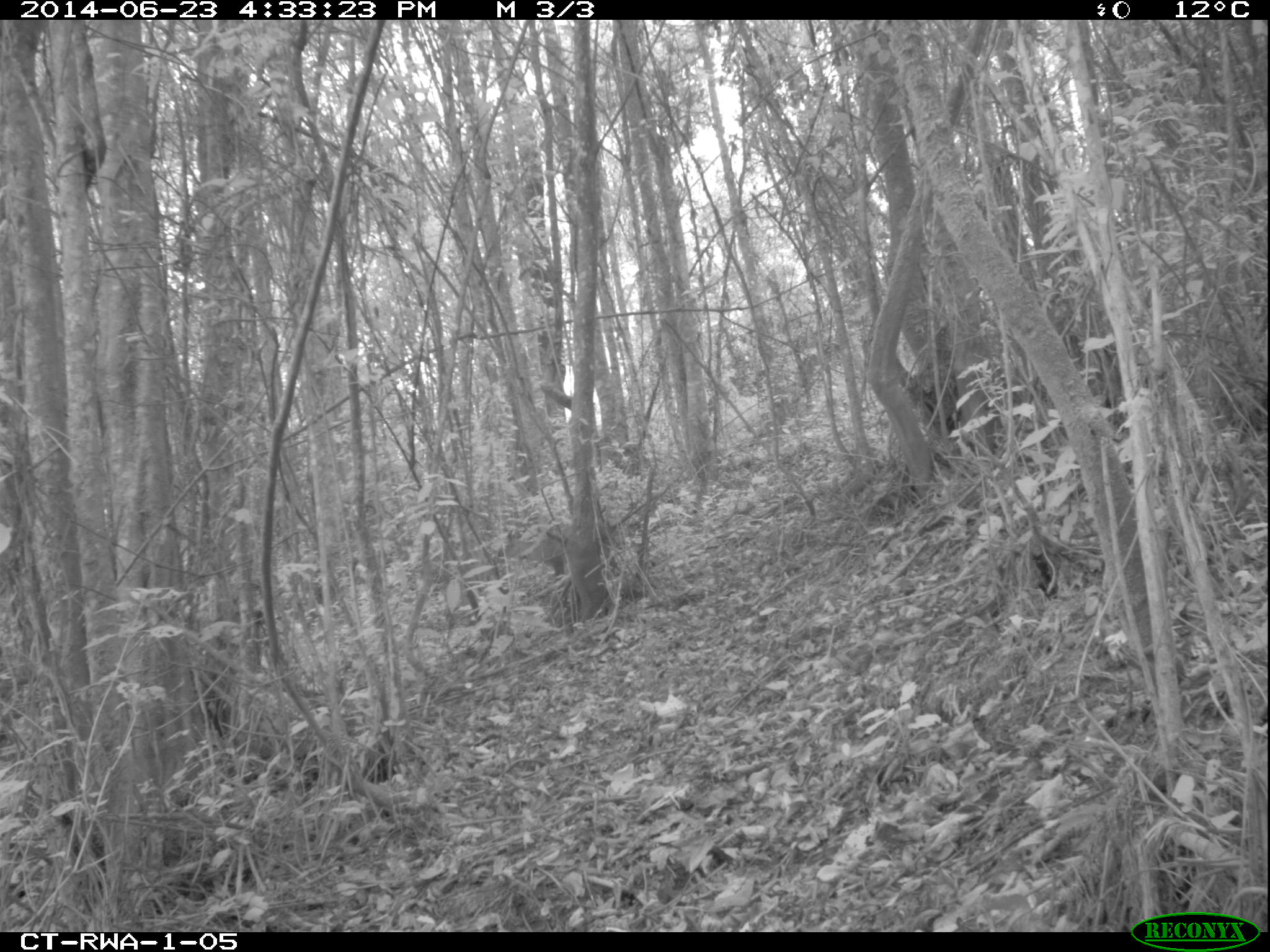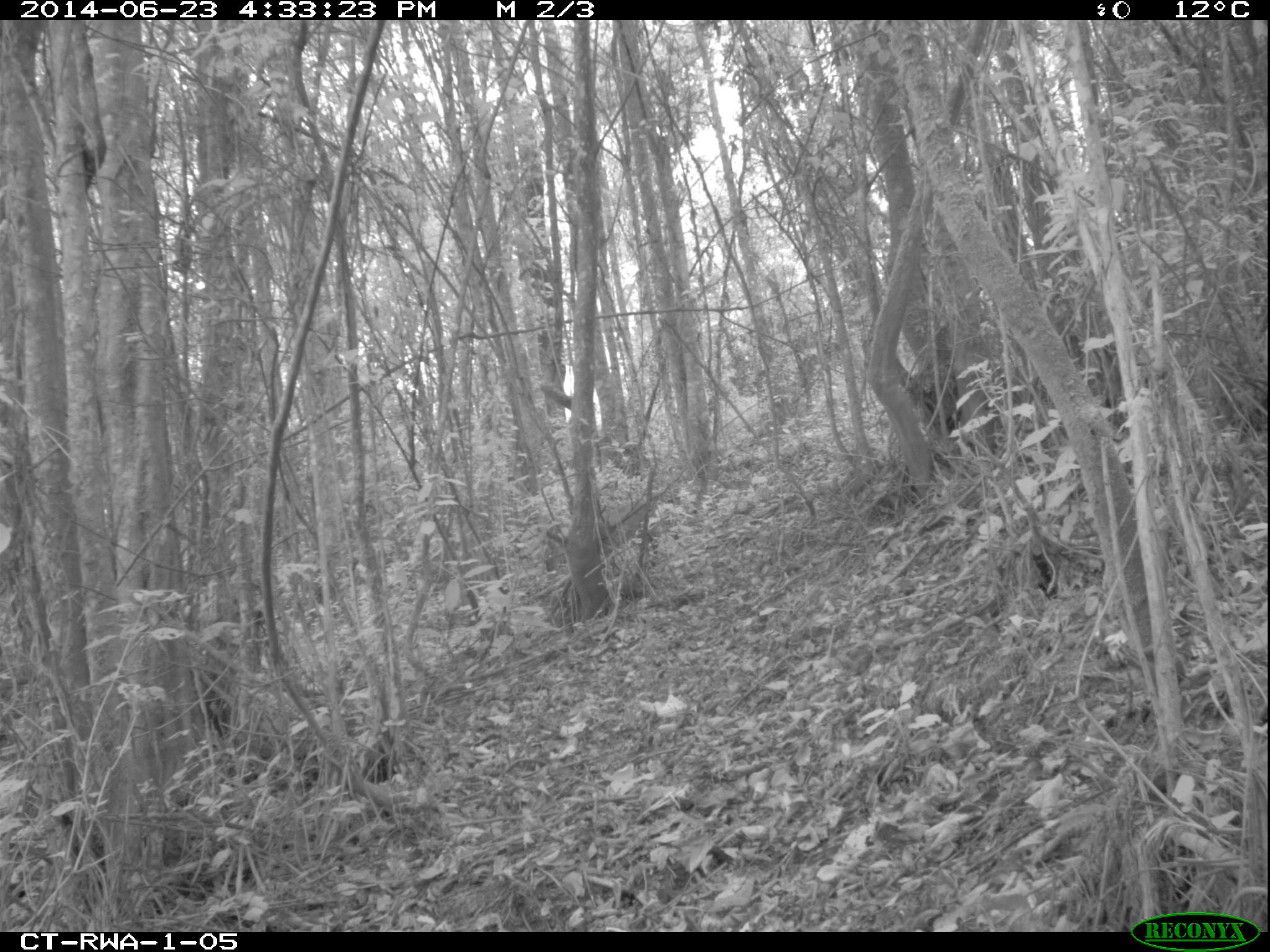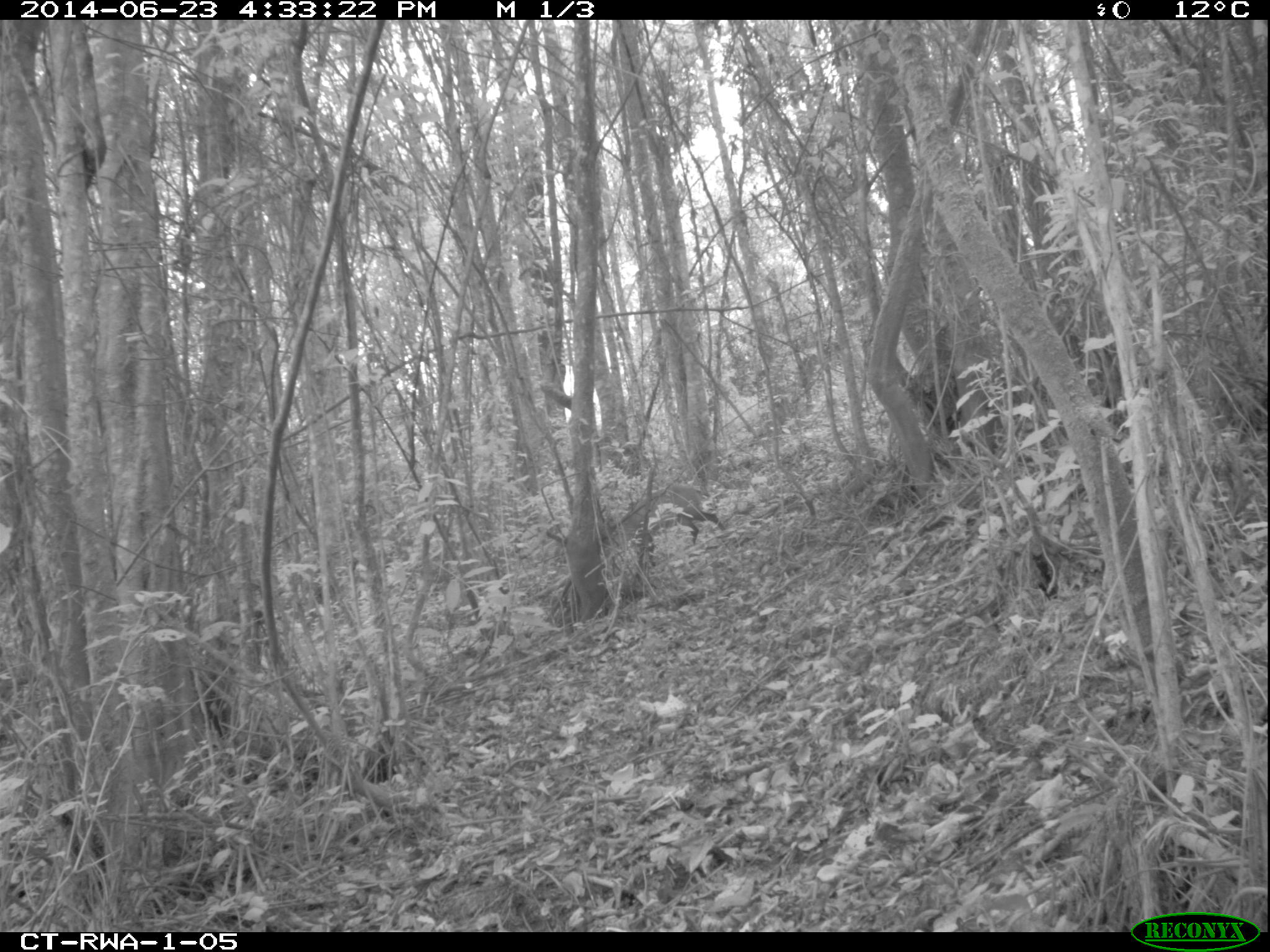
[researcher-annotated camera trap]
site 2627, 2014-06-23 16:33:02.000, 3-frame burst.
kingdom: Animalia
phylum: Chordata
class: Mammalia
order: Artiodactyla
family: Bovidae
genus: Cephalophus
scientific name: Cephalophus nigrifrons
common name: black-fronted duiker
Cephalophus nigrifrons (black-fronted duiker), count 1.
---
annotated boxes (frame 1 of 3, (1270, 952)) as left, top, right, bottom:
cephalophus nigrifrons: 494, 520, 619, 576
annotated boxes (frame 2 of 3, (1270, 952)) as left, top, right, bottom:
cephalophus nigrifrons: 543, 496, 668, 572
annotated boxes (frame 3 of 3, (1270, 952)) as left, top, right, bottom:
cephalophus nigrifrons: 601, 485, 725, 569